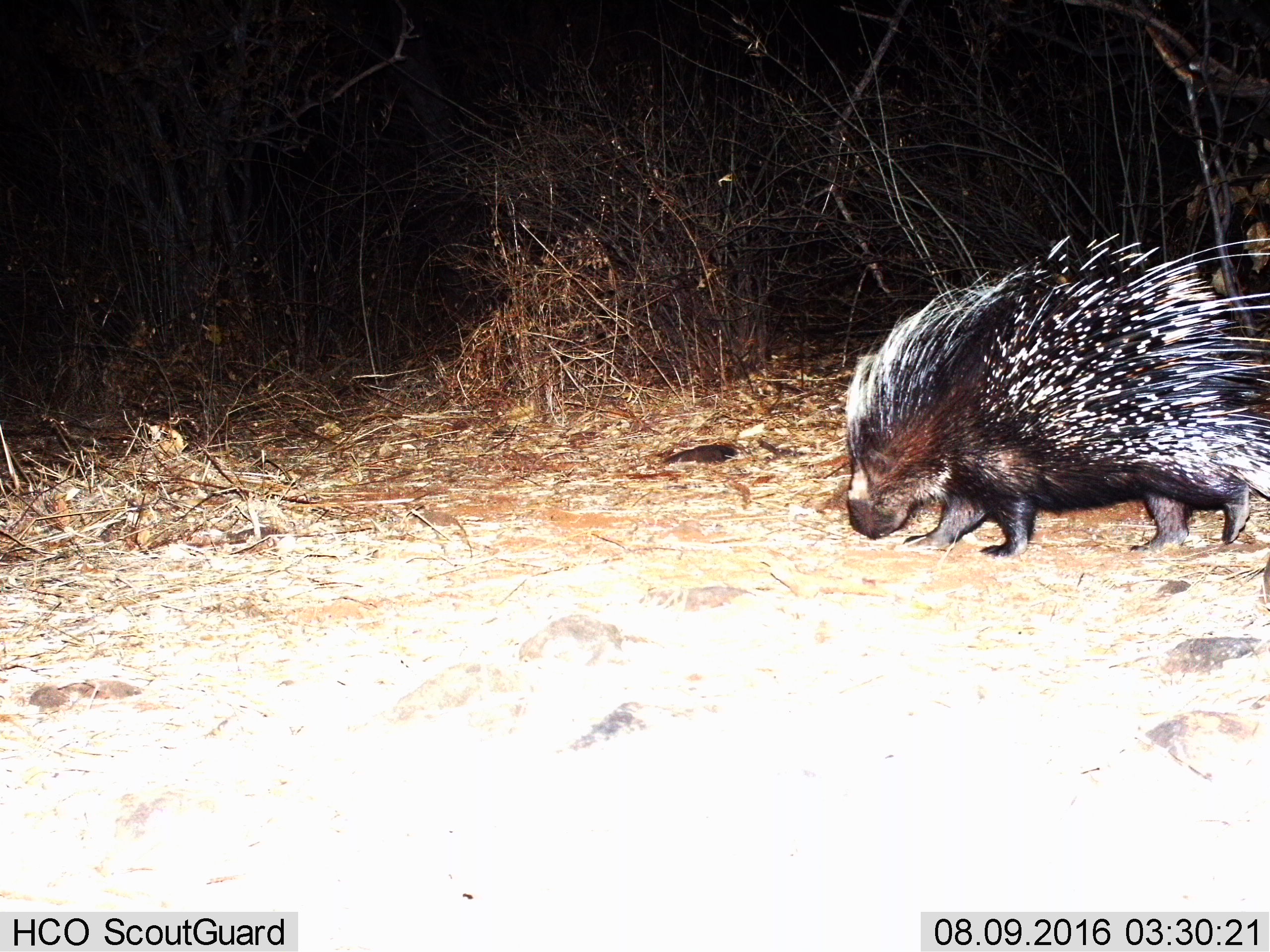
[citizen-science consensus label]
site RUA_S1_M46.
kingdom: Animalia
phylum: Chordata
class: Mammalia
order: Rodentia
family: Hystricidae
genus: Hystrix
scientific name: Hystrix cristata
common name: crested porcupine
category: porcupine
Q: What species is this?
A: Porcupine (crested porcupine) (Hystrix cristata).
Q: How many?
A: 1.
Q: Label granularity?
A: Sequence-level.